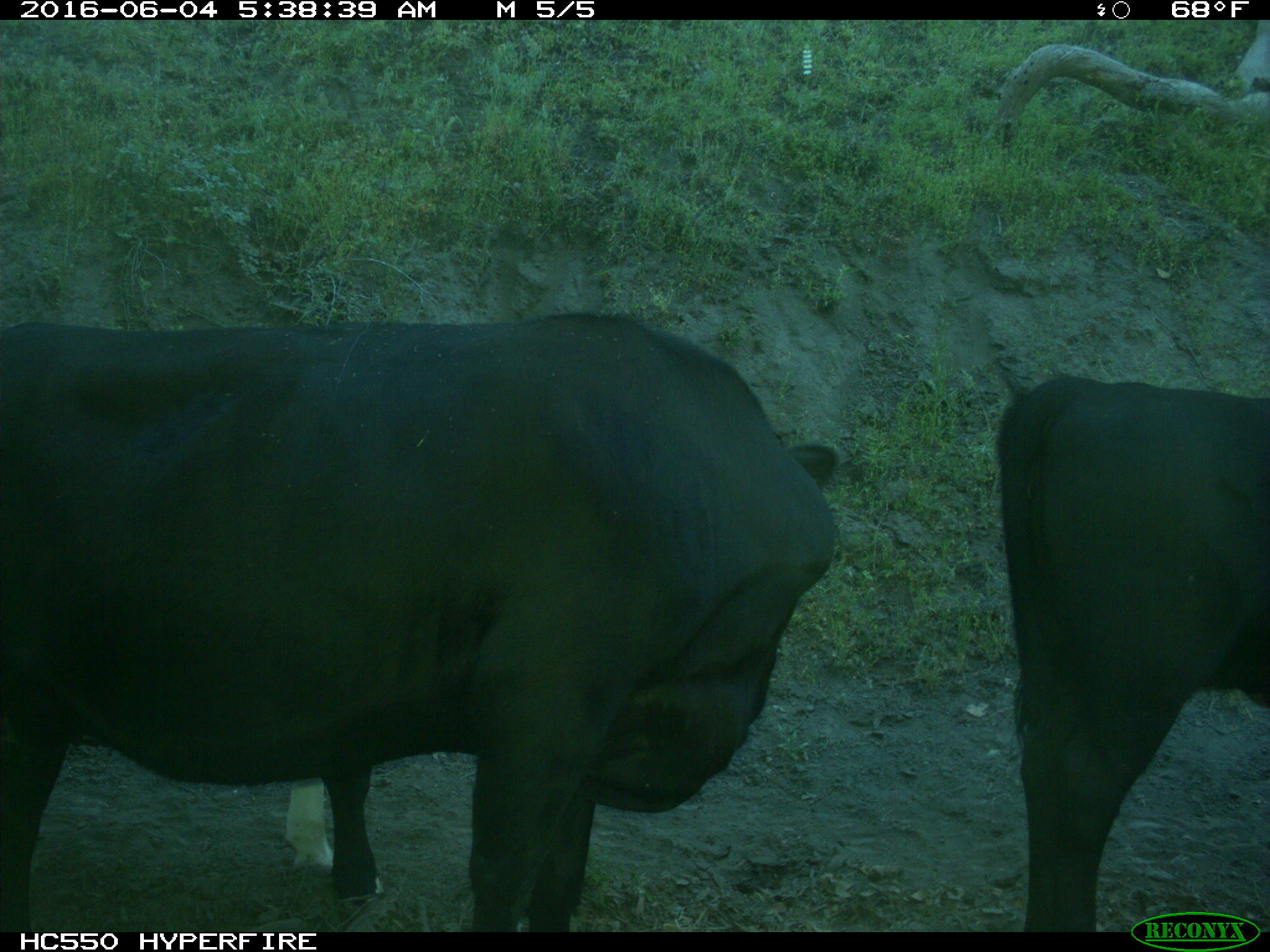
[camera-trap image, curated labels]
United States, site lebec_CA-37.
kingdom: Animalia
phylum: Chordata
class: Mammalia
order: Artiodactyla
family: Bovidae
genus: Bos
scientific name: Bos taurus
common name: domestic cow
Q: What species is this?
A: Bos taurus (domestic cow).